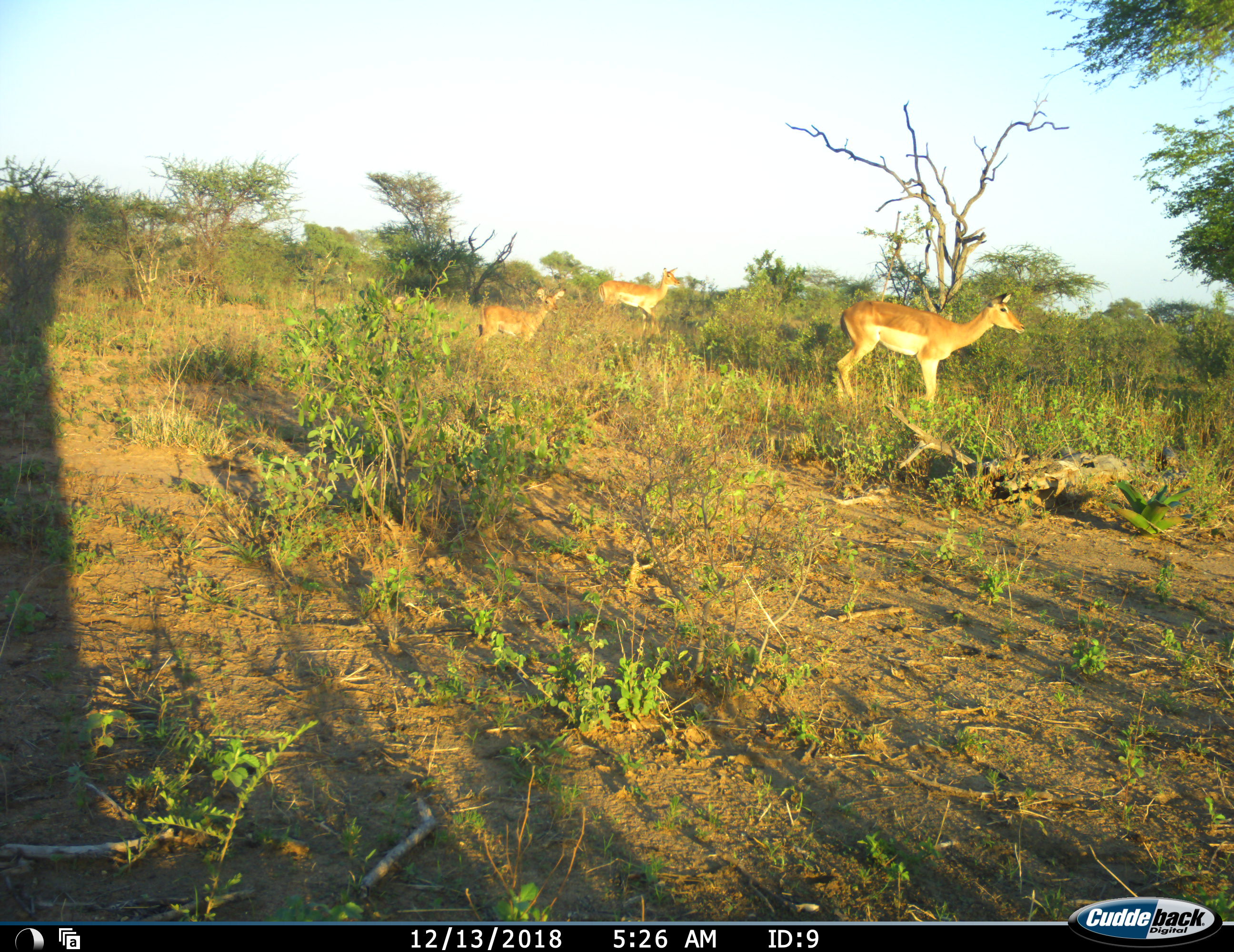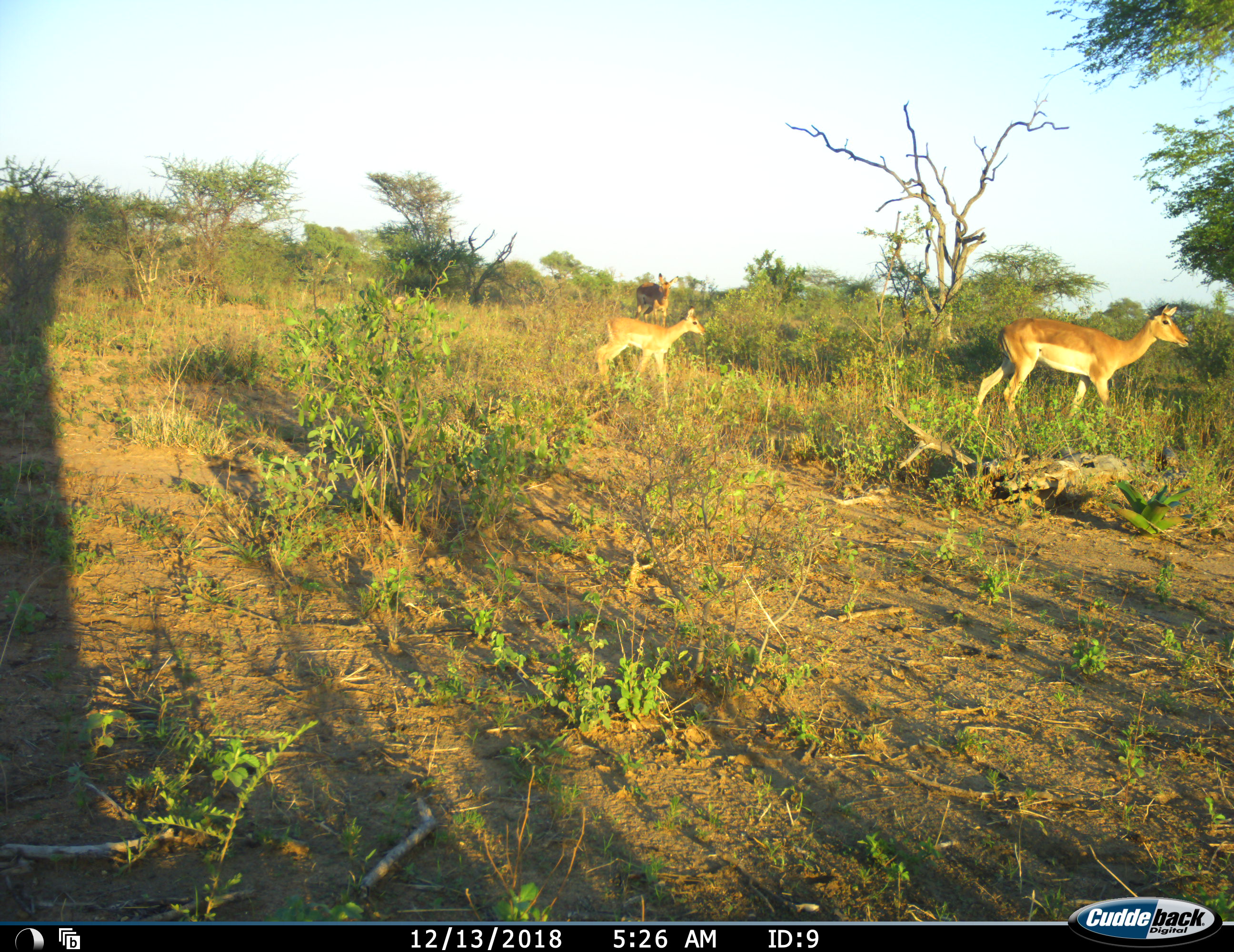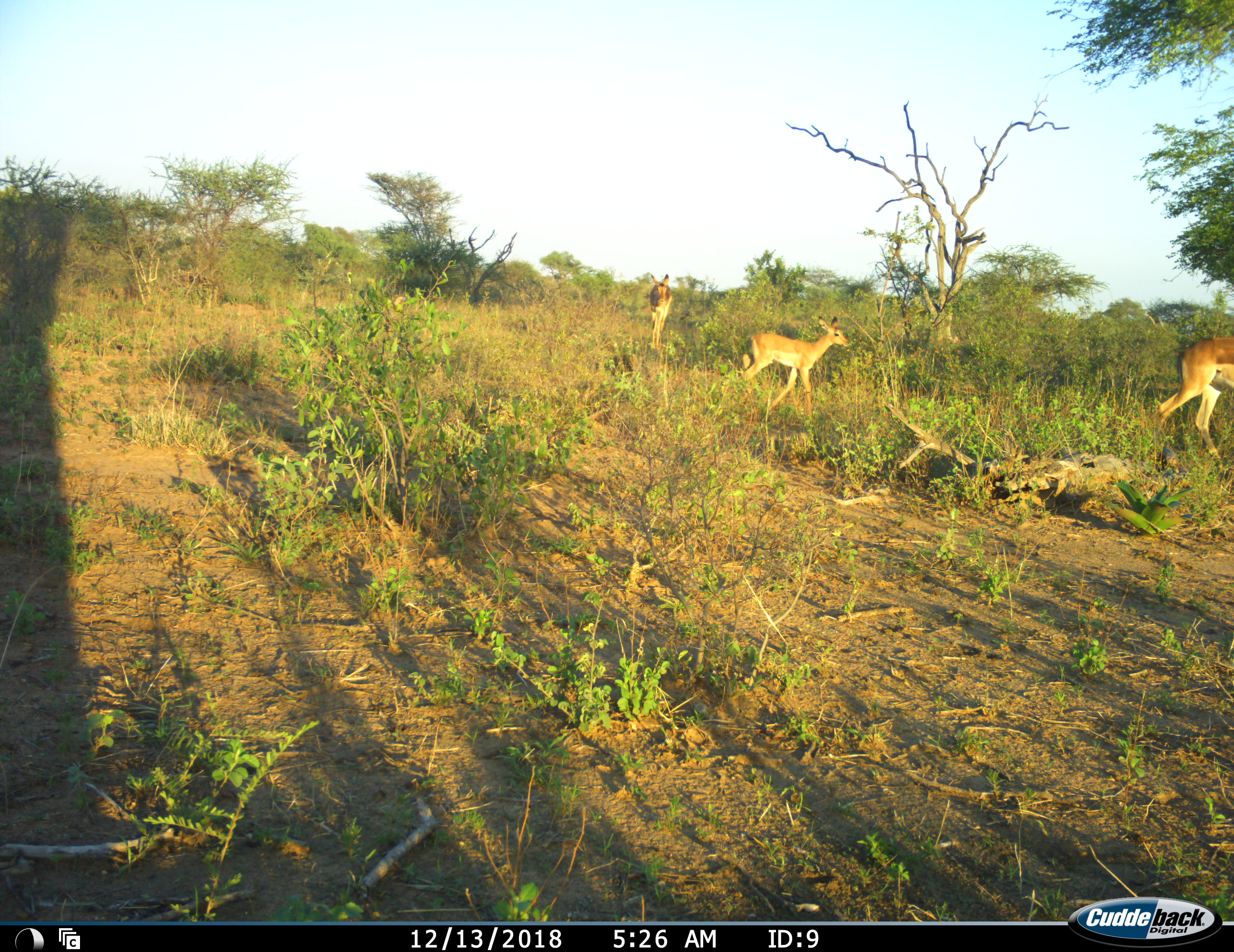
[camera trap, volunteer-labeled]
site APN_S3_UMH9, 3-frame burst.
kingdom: Animalia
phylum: Chordata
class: Mammalia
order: Artiodactyla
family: Bovidae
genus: Aepyceros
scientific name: Aepyceros melampus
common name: impala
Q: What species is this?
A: Impala (Aepyceros melampus).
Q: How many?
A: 3.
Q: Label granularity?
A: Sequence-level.